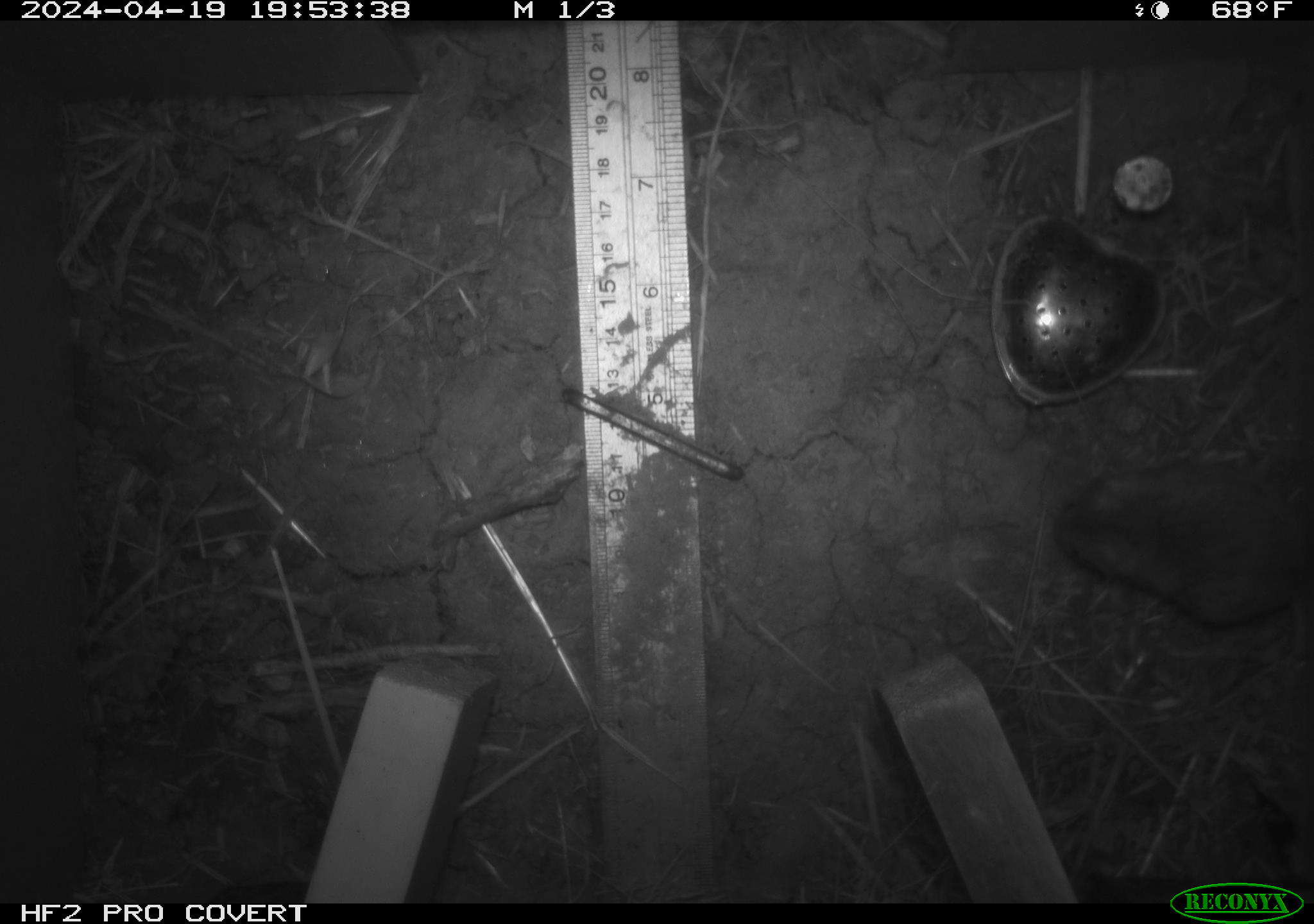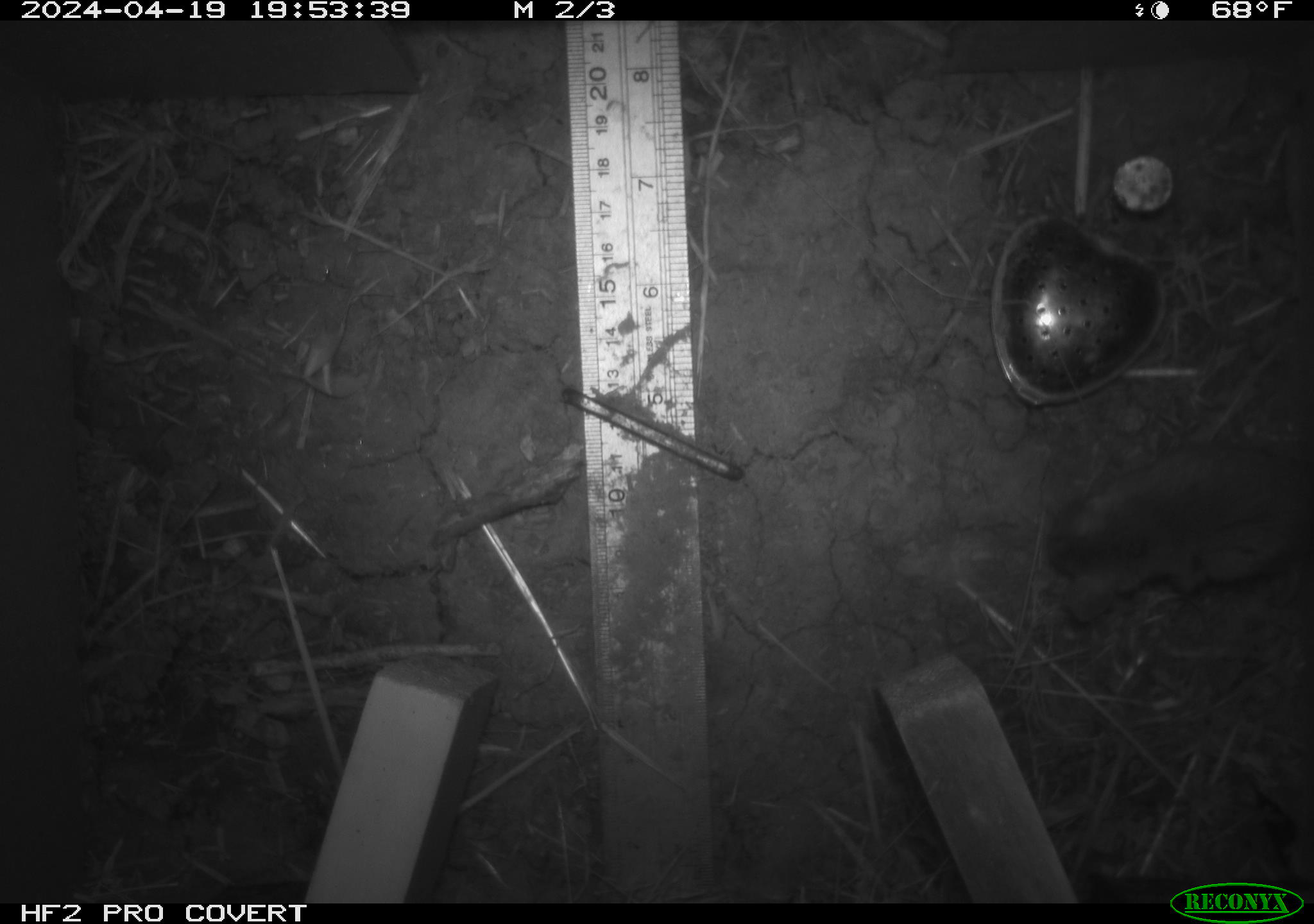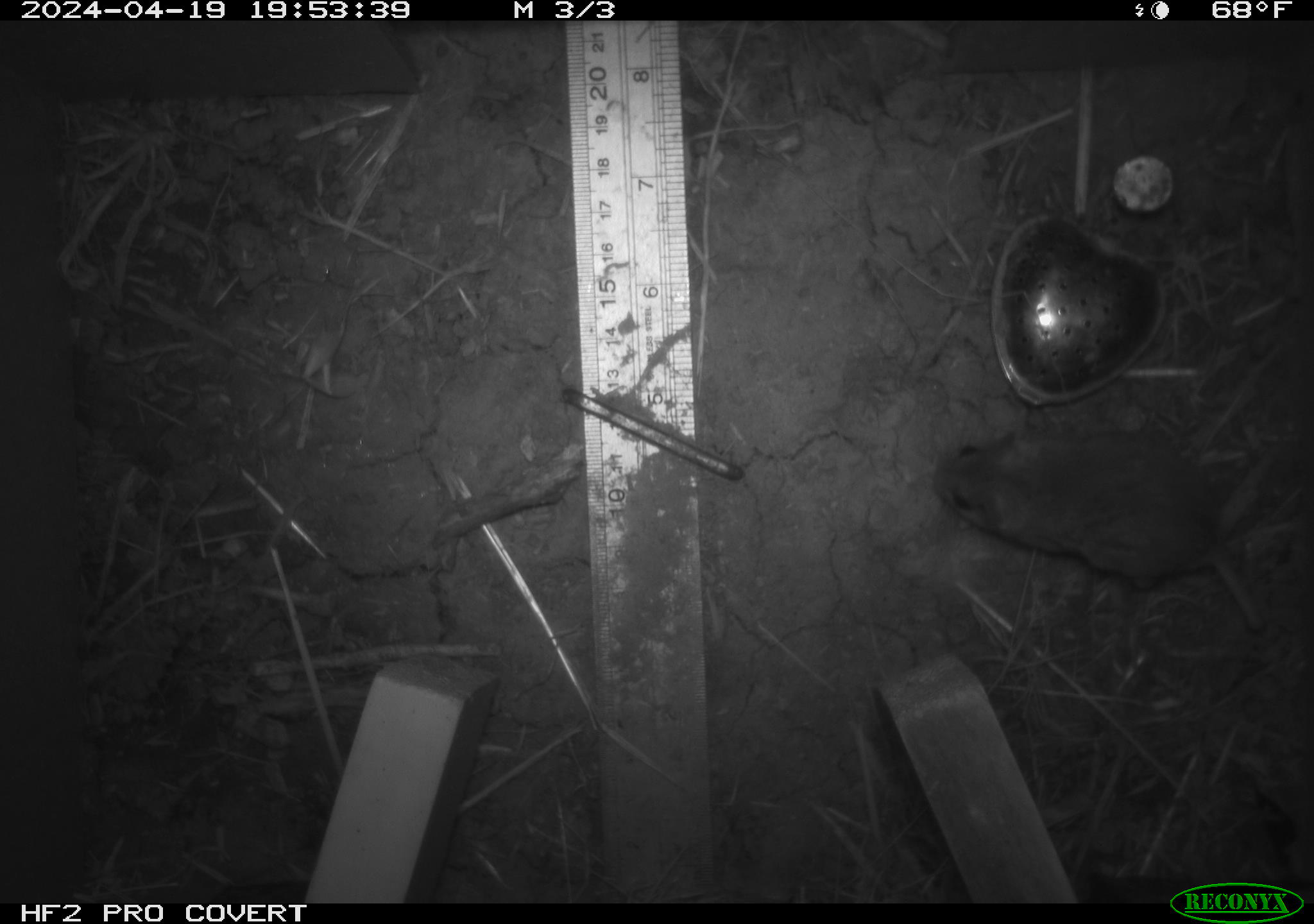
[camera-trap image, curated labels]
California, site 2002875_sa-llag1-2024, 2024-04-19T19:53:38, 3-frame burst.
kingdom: Animalia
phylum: Chordata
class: Mammalia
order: Rodentia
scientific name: Rodentia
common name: mouse species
Mouse species (Rodentia).